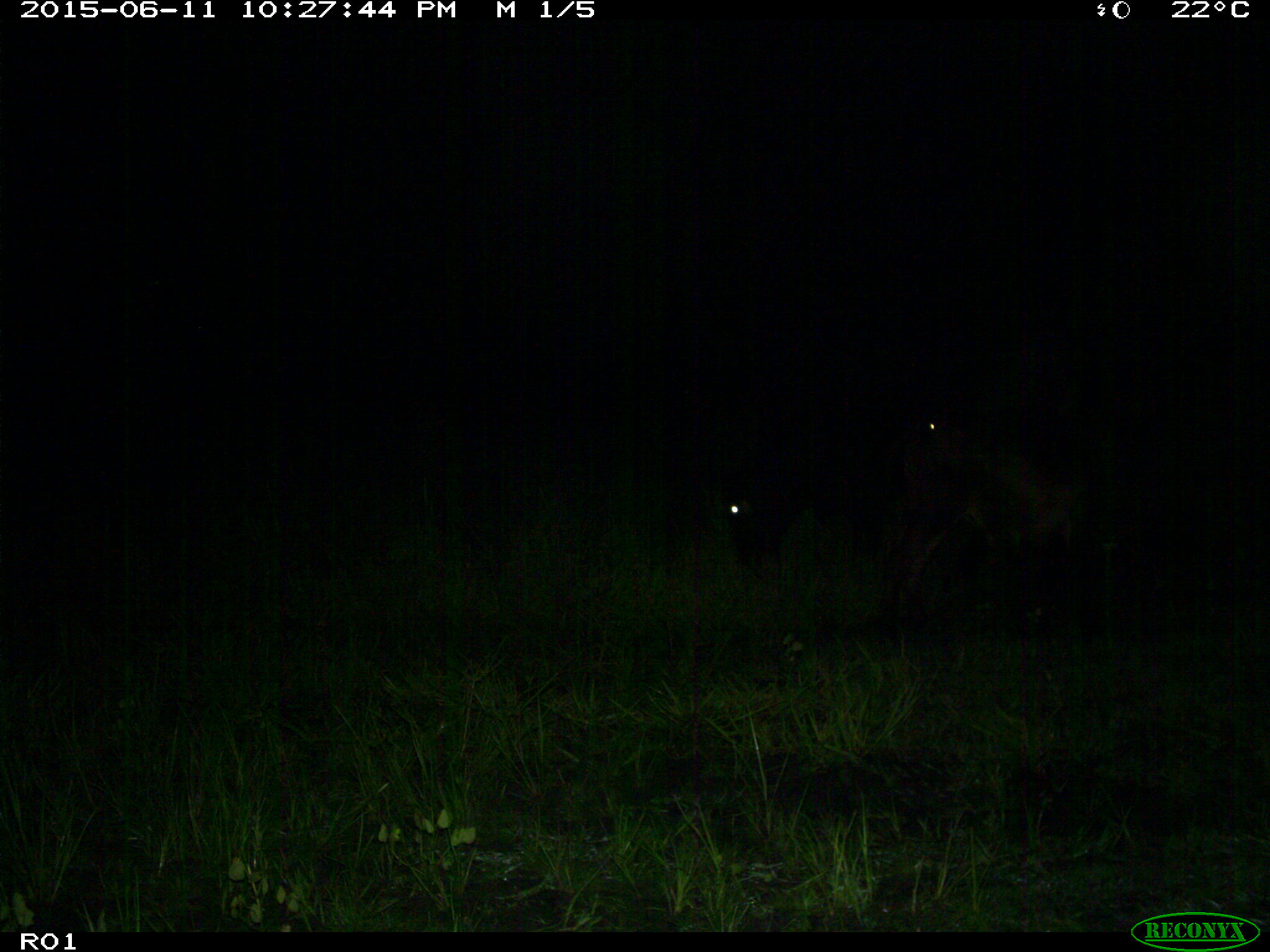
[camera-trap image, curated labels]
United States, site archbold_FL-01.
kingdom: Animalia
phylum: Chordata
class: Mammalia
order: Artiodactyla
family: Bovidae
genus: Bos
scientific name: Bos taurus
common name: domestic cow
Bos taurus (domestic cow).